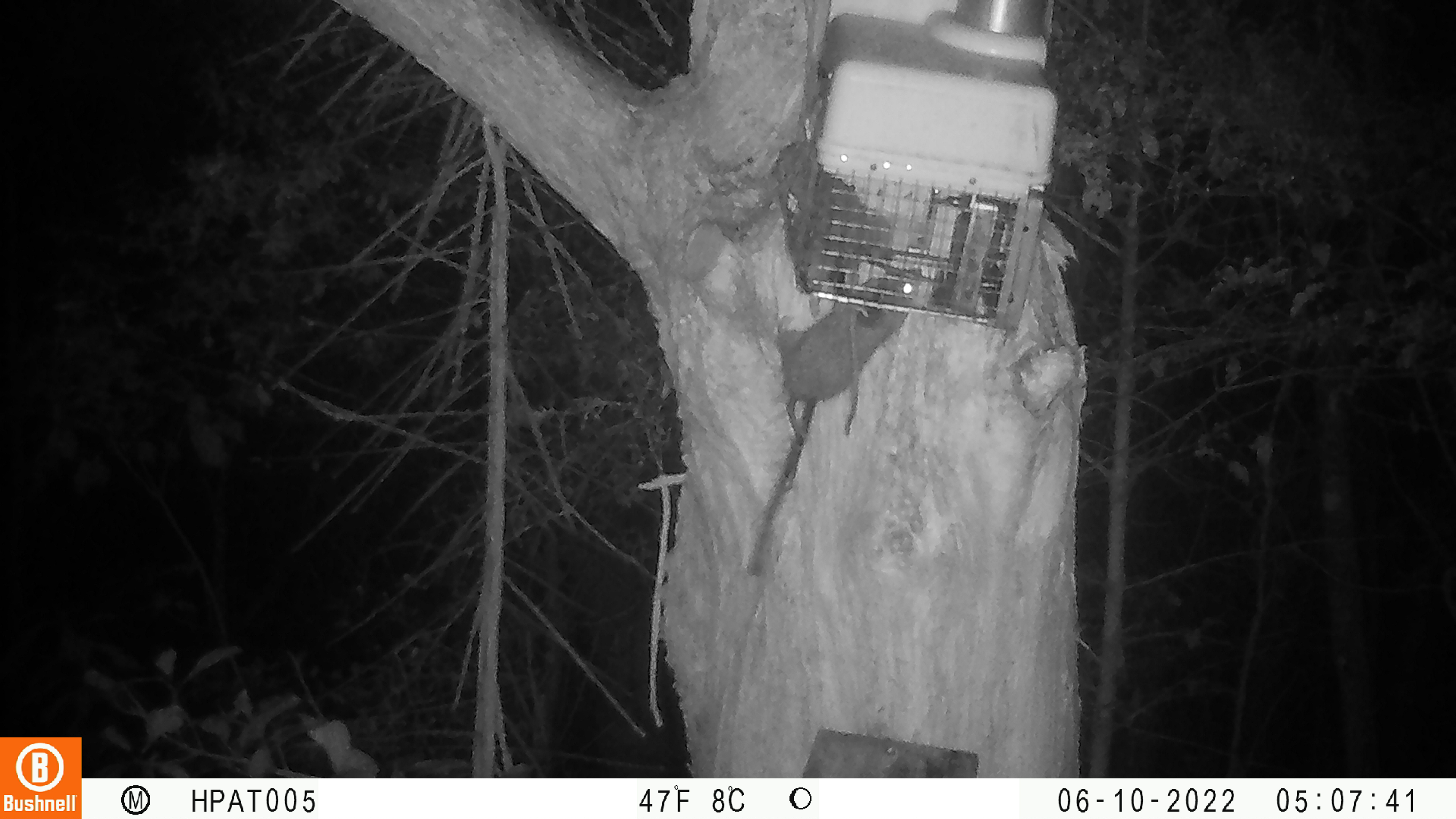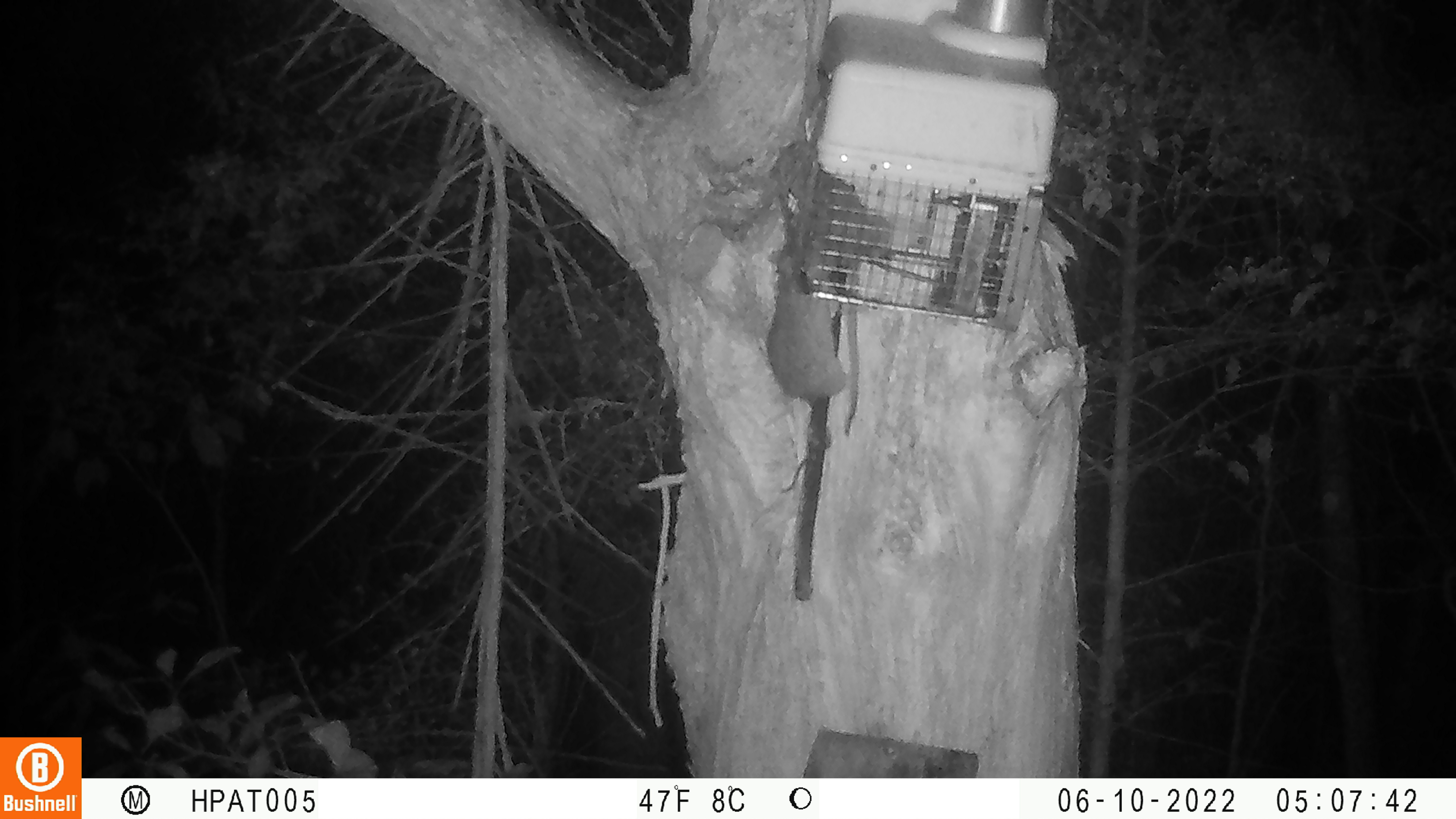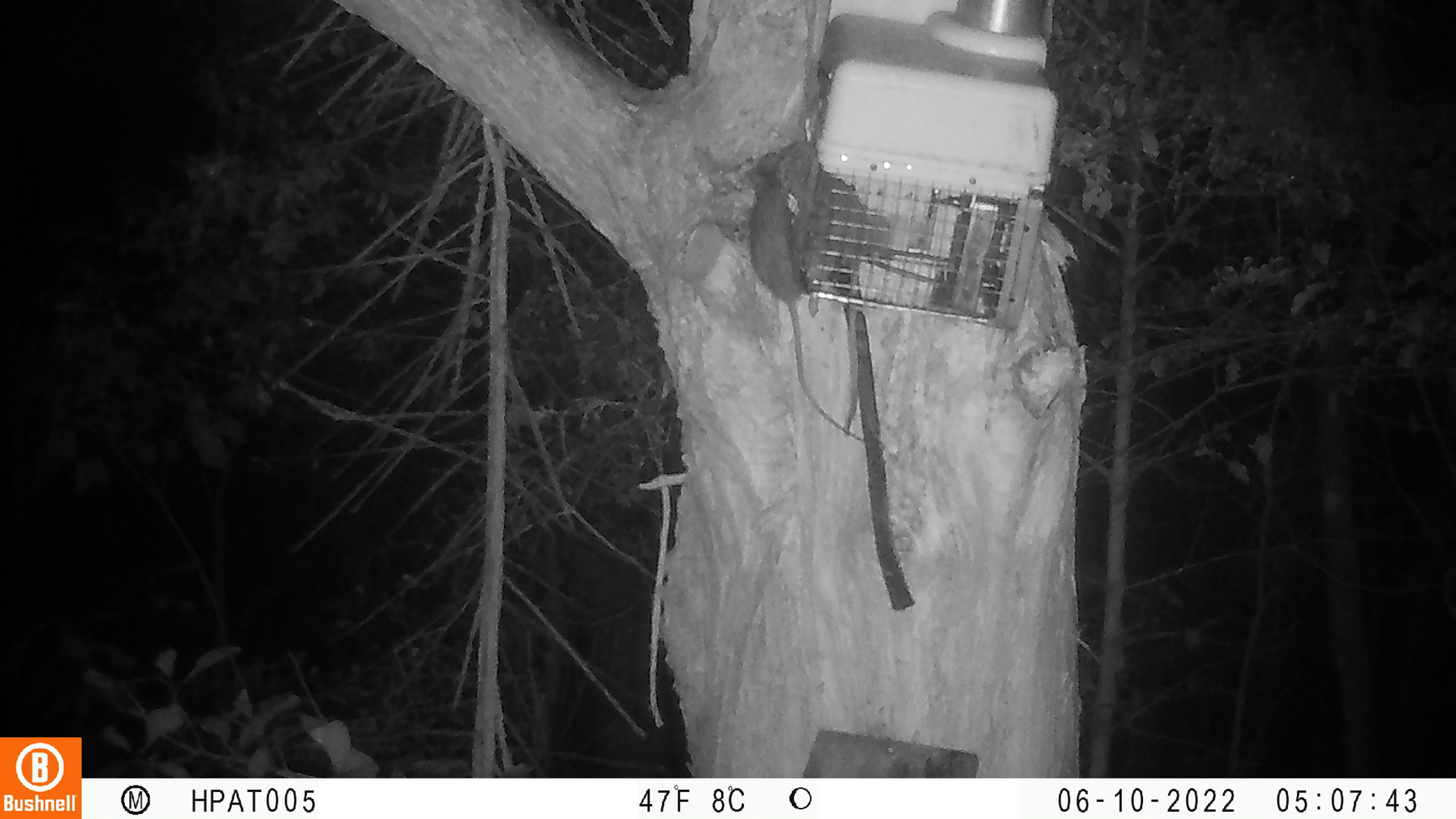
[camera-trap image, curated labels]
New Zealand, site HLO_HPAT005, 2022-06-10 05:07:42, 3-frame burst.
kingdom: Animalia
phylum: Chordata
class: Mammalia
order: Rodentia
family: Muridae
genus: Rattus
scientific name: Rattus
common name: rat